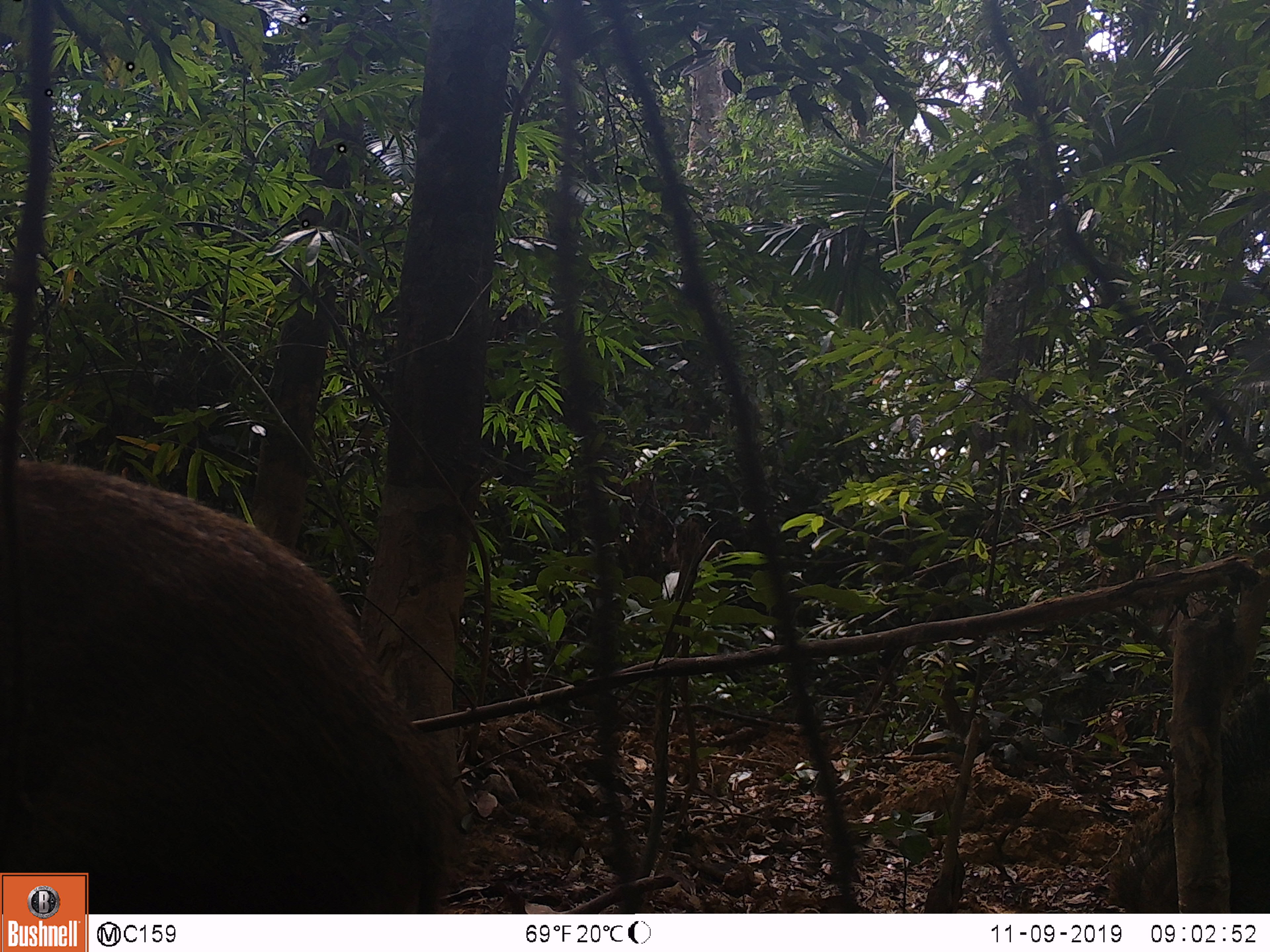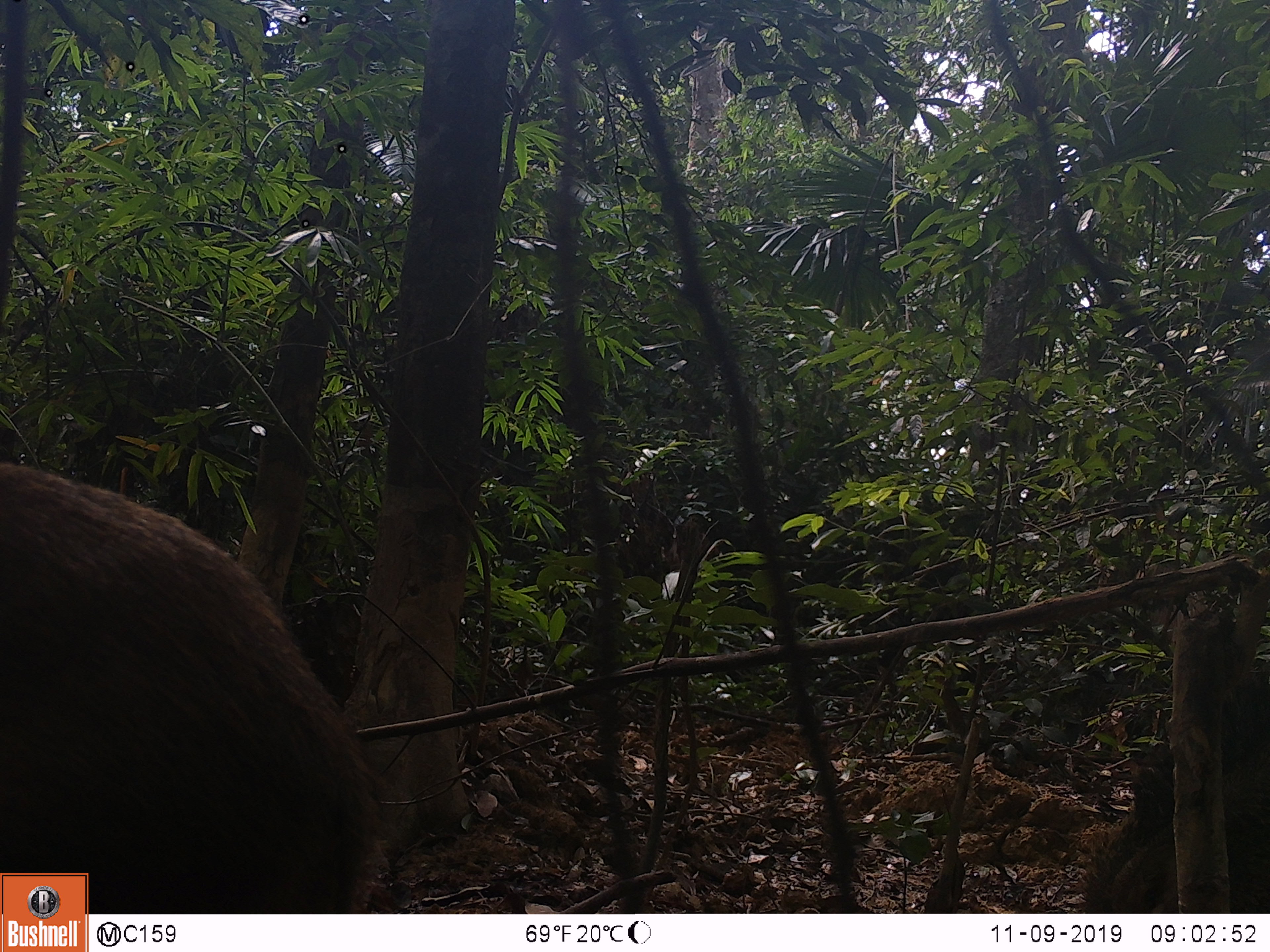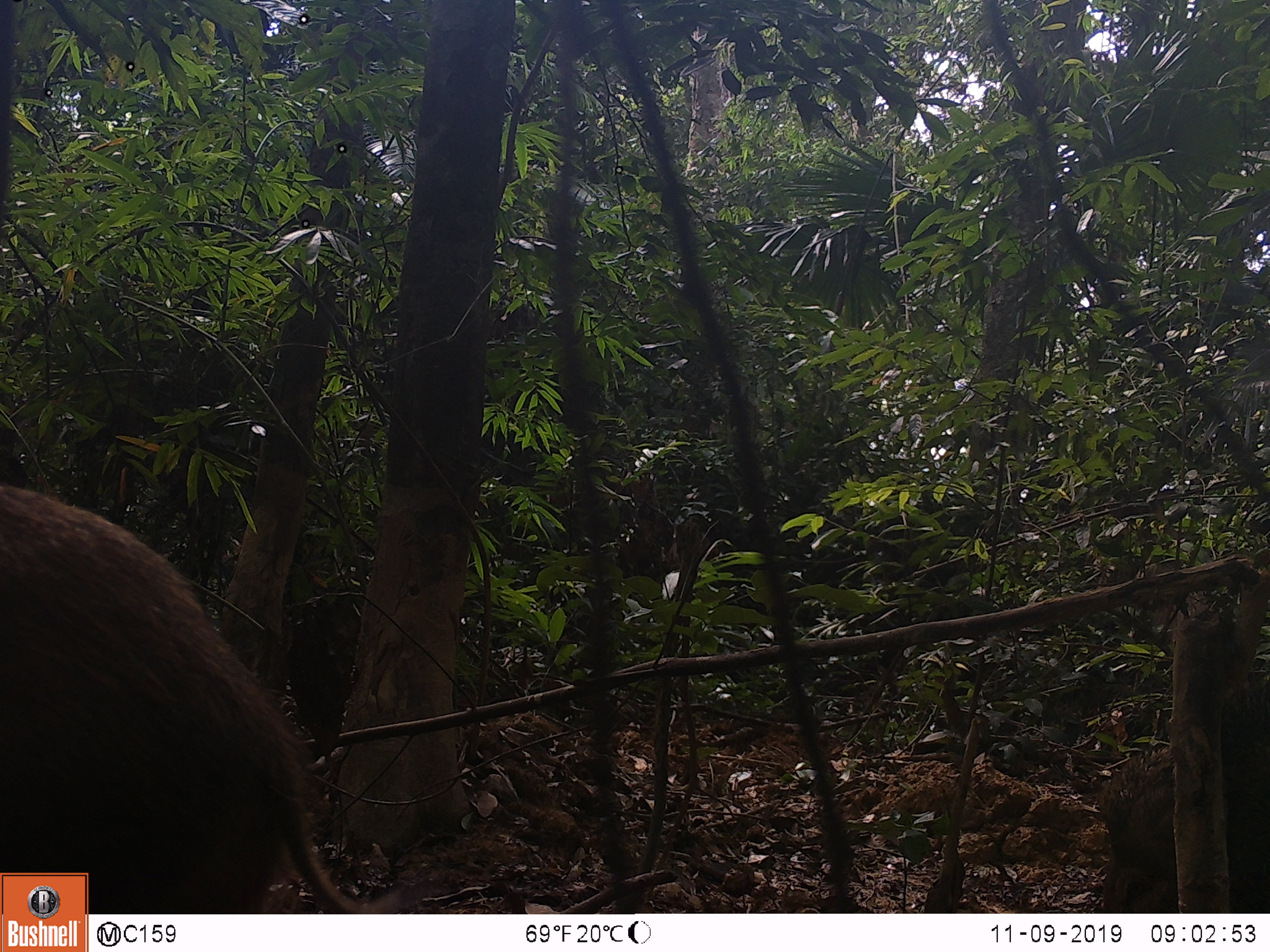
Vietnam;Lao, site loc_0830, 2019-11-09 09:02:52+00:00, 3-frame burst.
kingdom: Animalia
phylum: Chordata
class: Mammalia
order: Artiodactyla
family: Suidae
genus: Sus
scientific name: Sus scrofa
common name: eurasian wild pig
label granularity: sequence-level